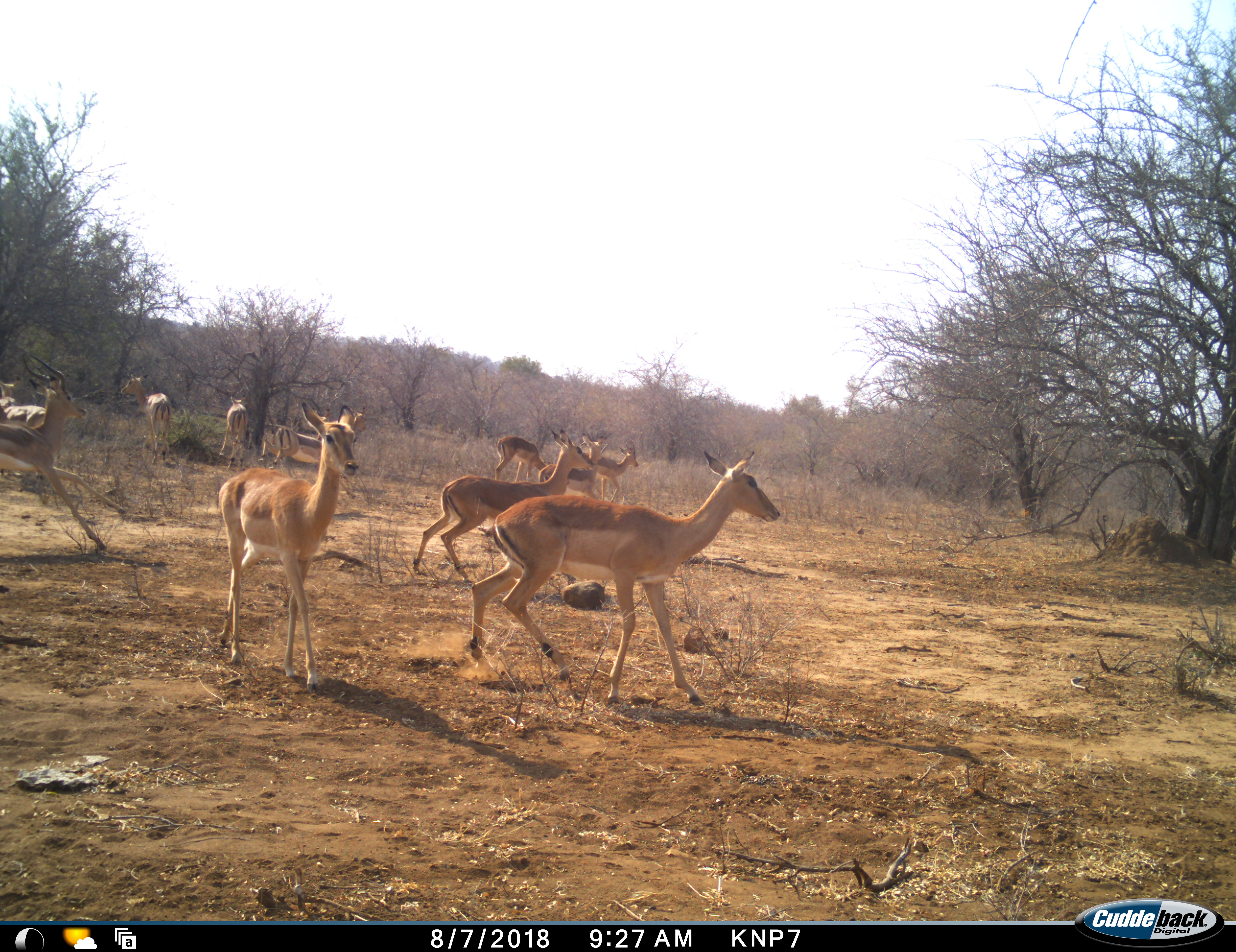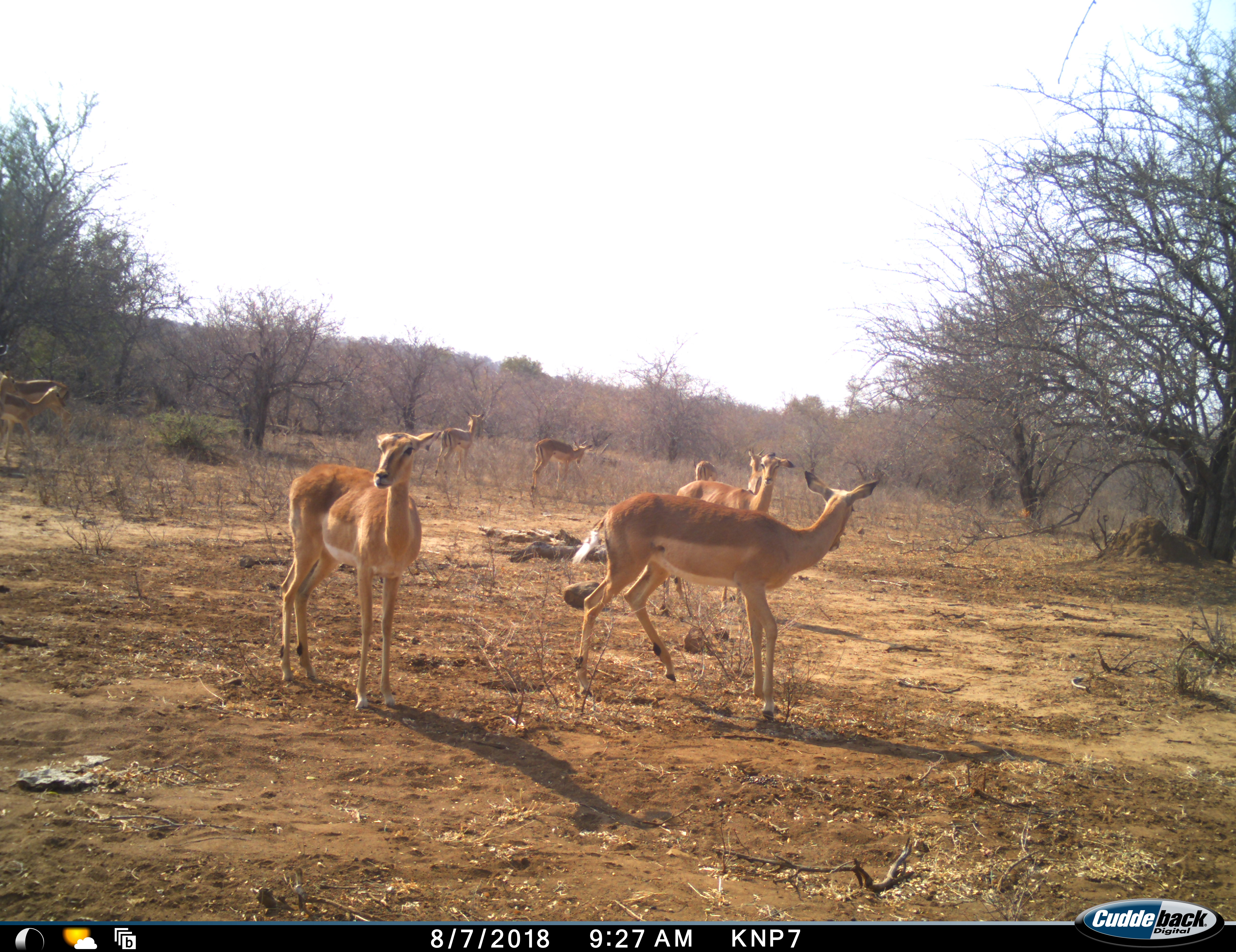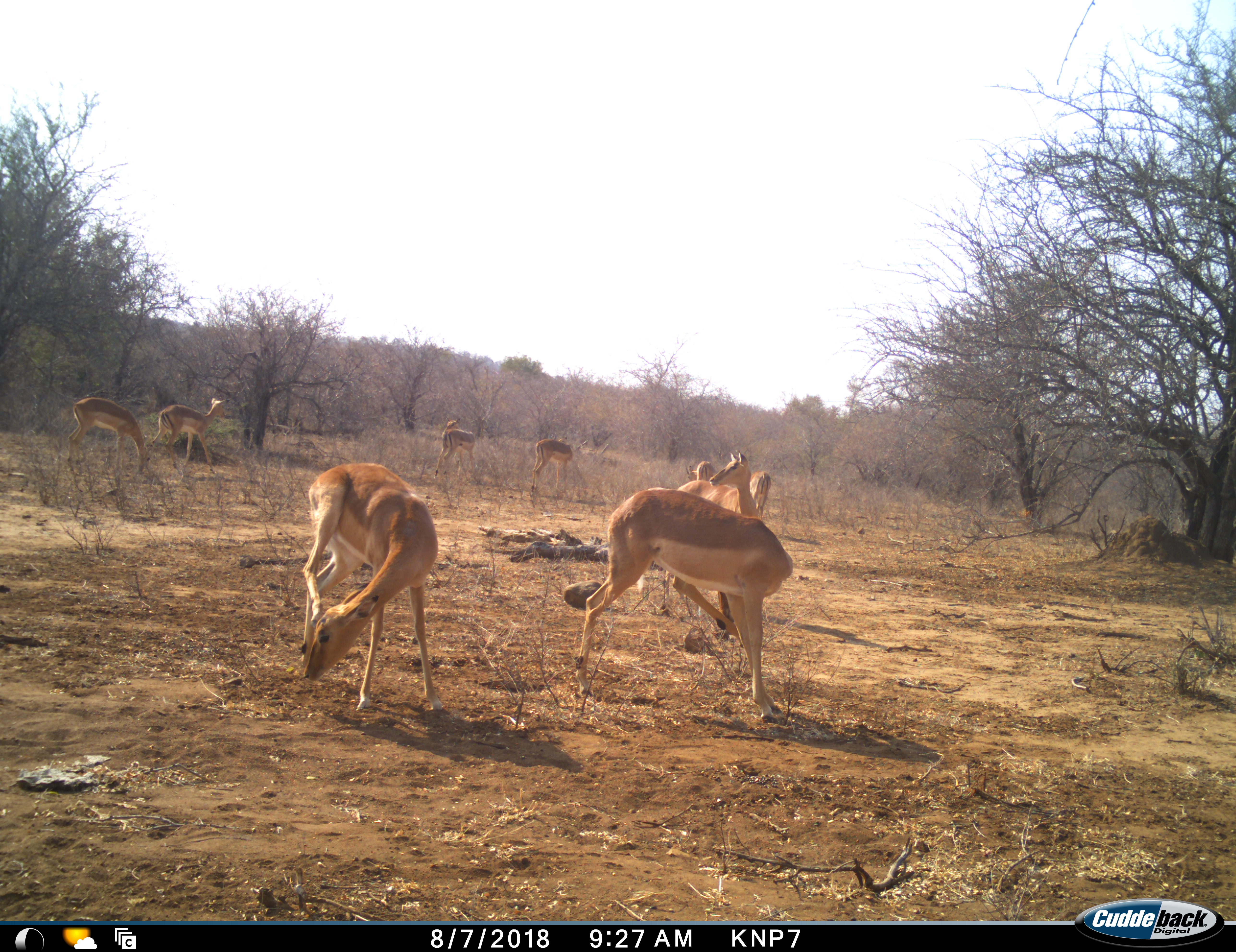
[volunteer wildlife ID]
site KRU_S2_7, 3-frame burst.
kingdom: Animalia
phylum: Chordata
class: Mammalia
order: Artiodactyla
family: Bovidae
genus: Aepyceros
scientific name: Aepyceros melampus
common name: impala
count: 11-50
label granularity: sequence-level